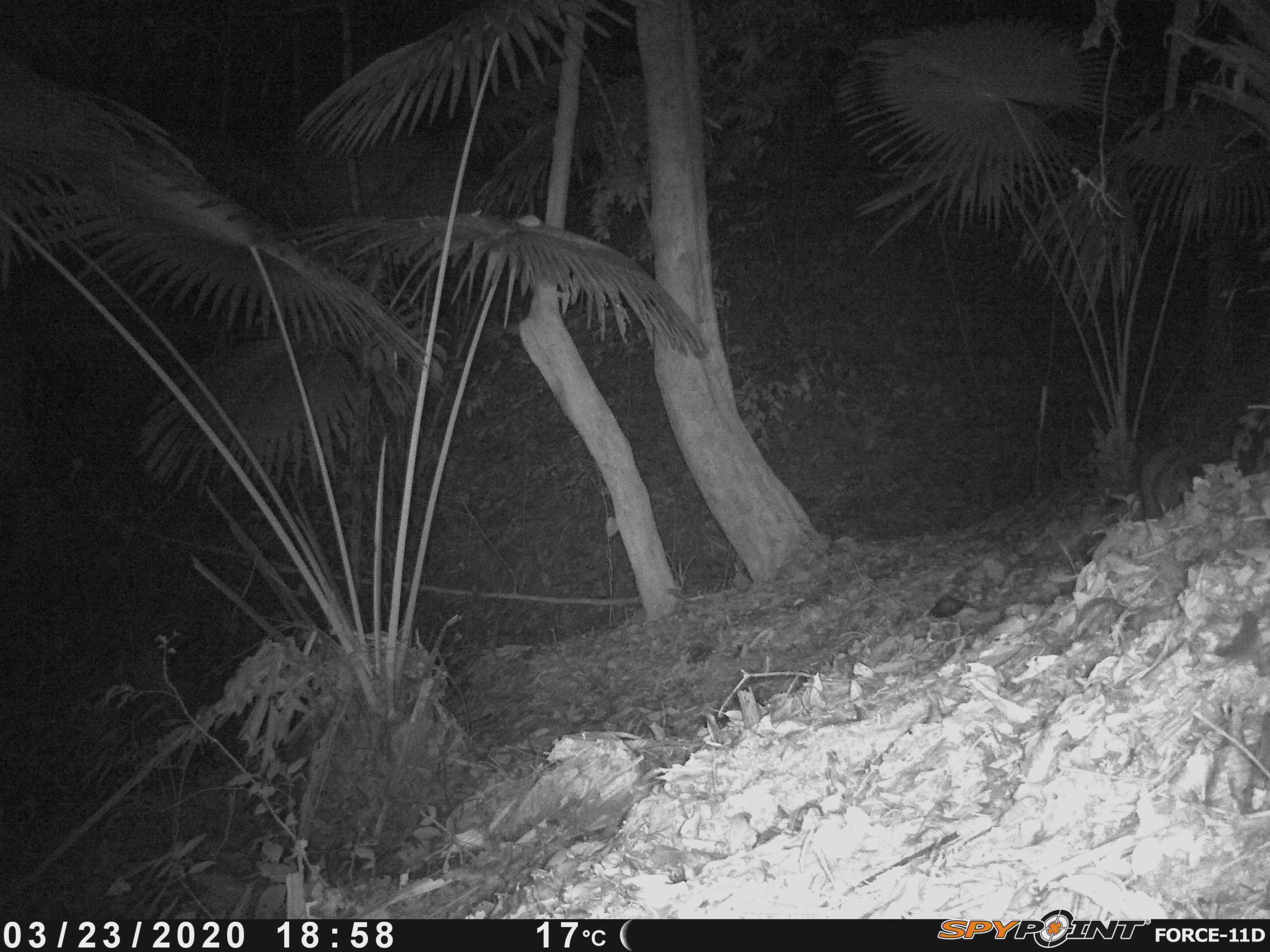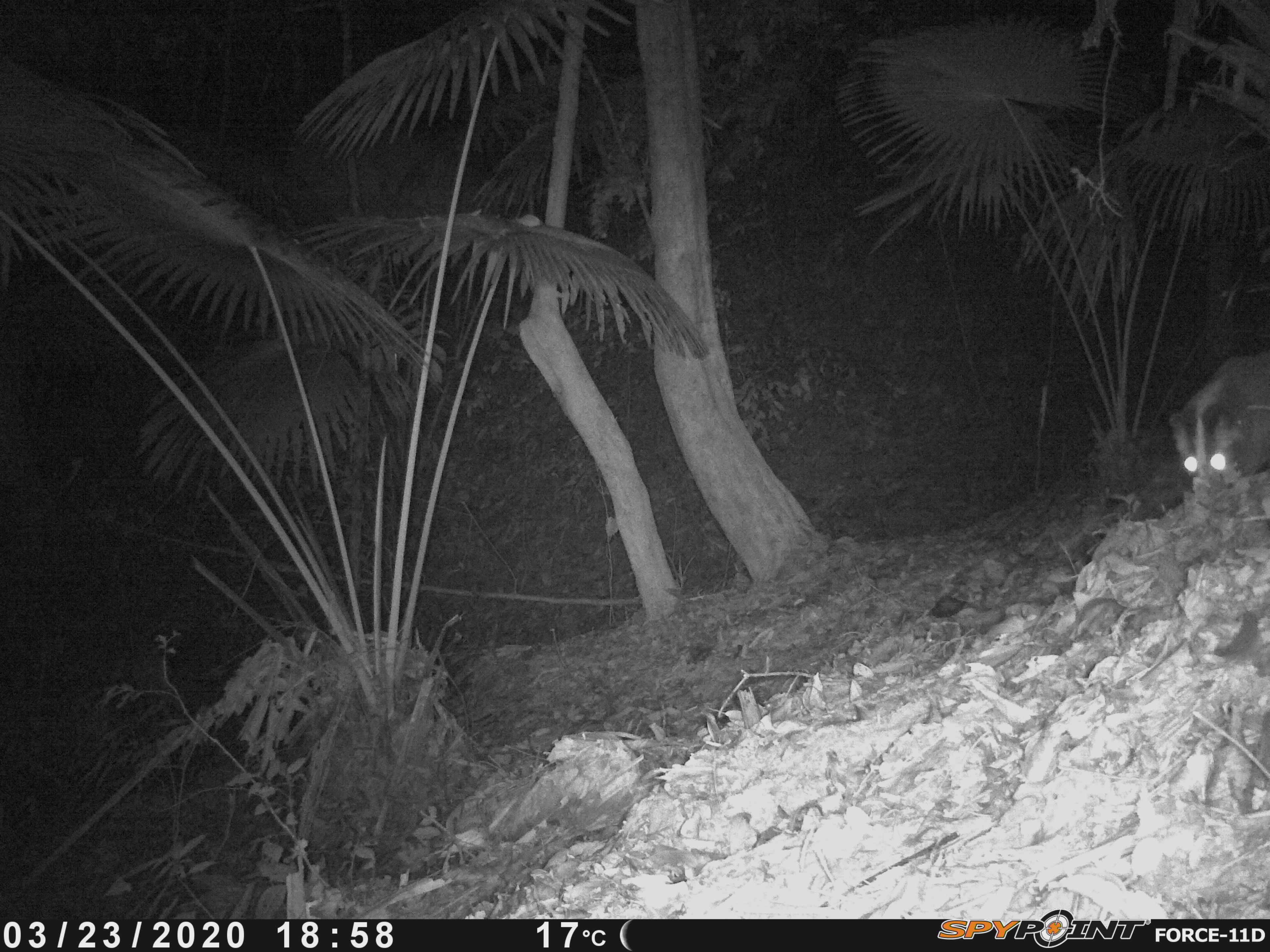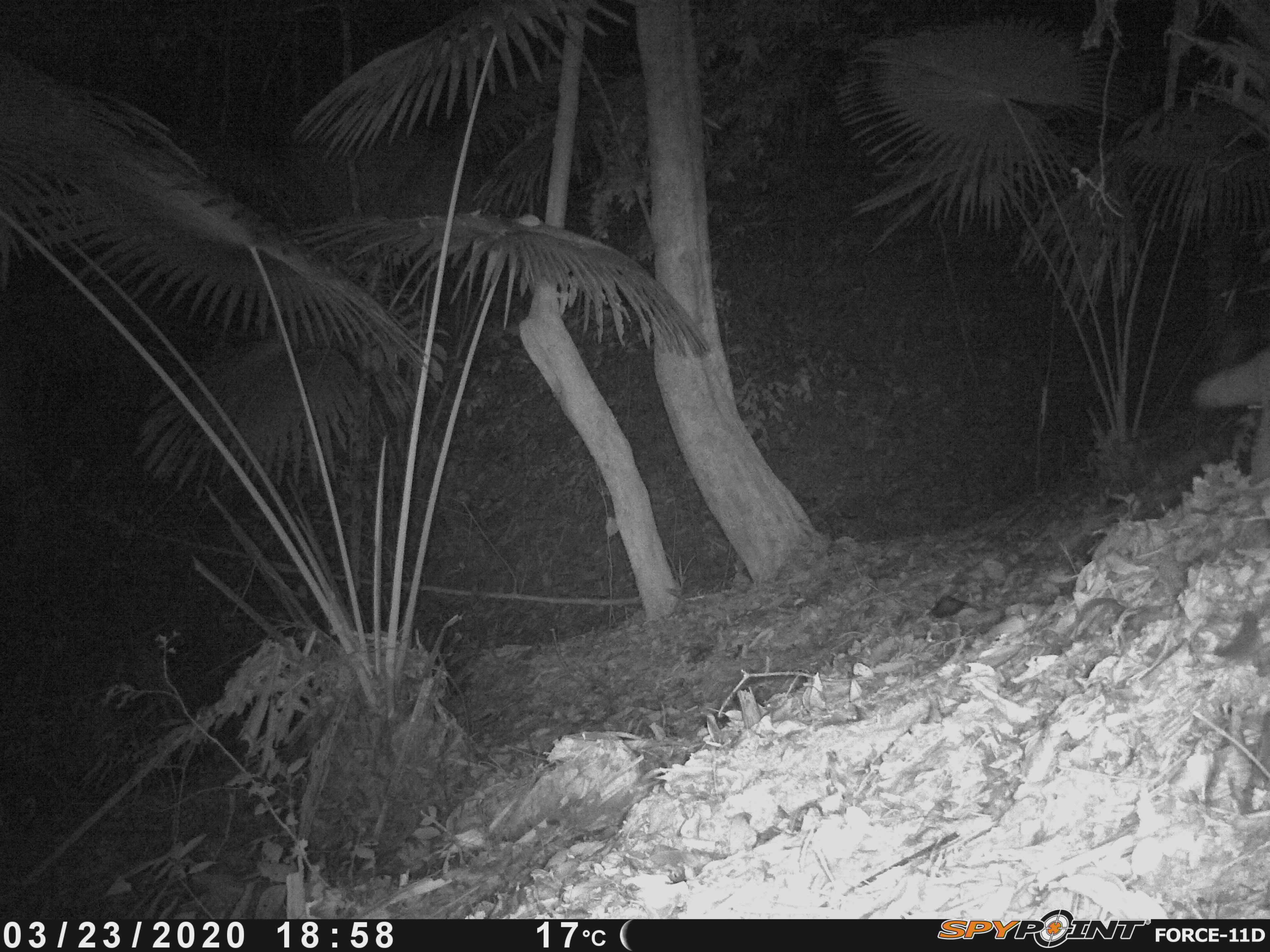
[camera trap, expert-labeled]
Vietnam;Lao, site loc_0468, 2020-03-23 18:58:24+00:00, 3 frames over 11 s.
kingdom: Animalia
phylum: Chordata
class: Mammalia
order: Carnivora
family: Viverridae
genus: Paguma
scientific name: Paguma larvata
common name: masked palm civet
Masked palm civet (Paguma larvata). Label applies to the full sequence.